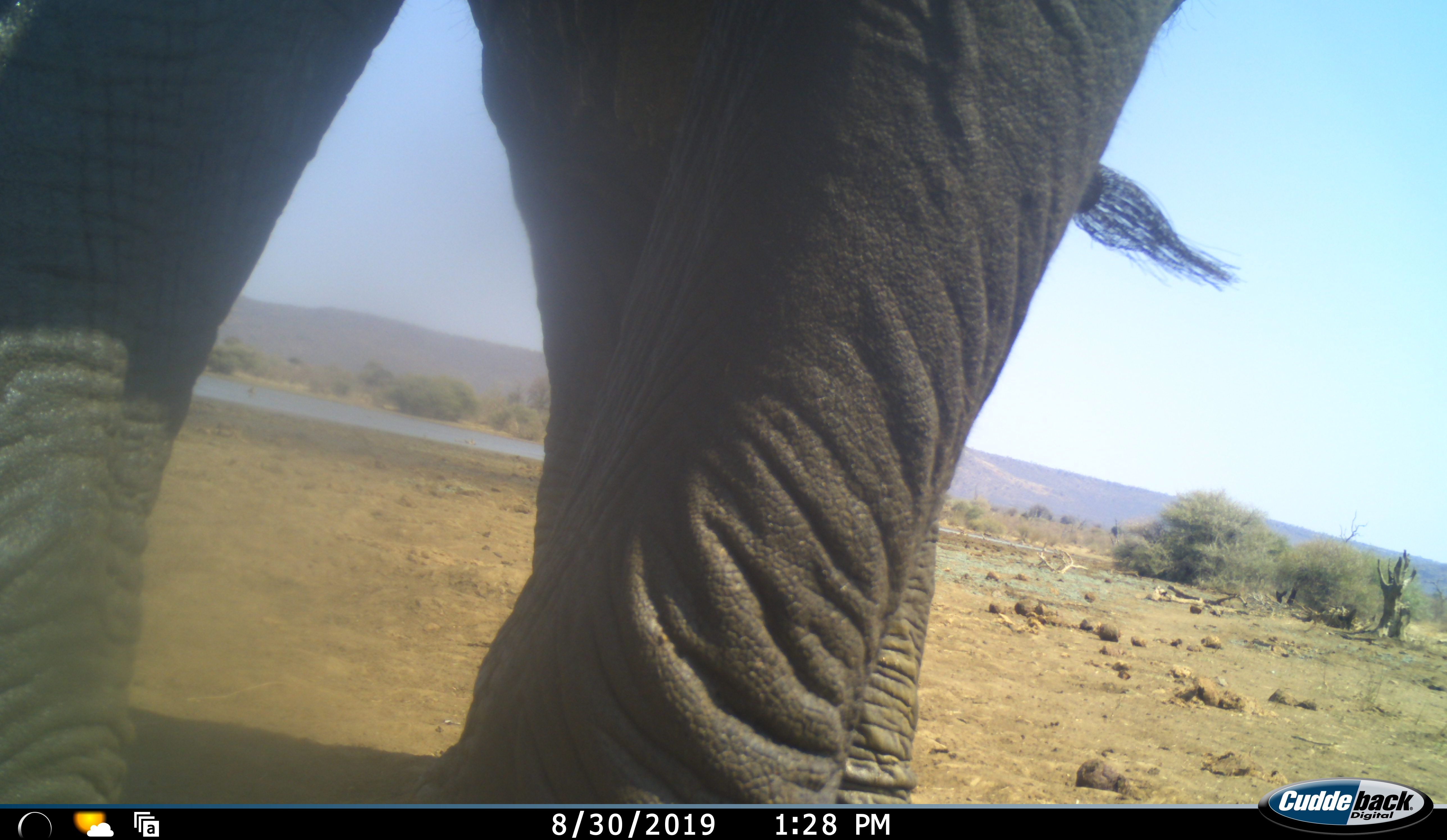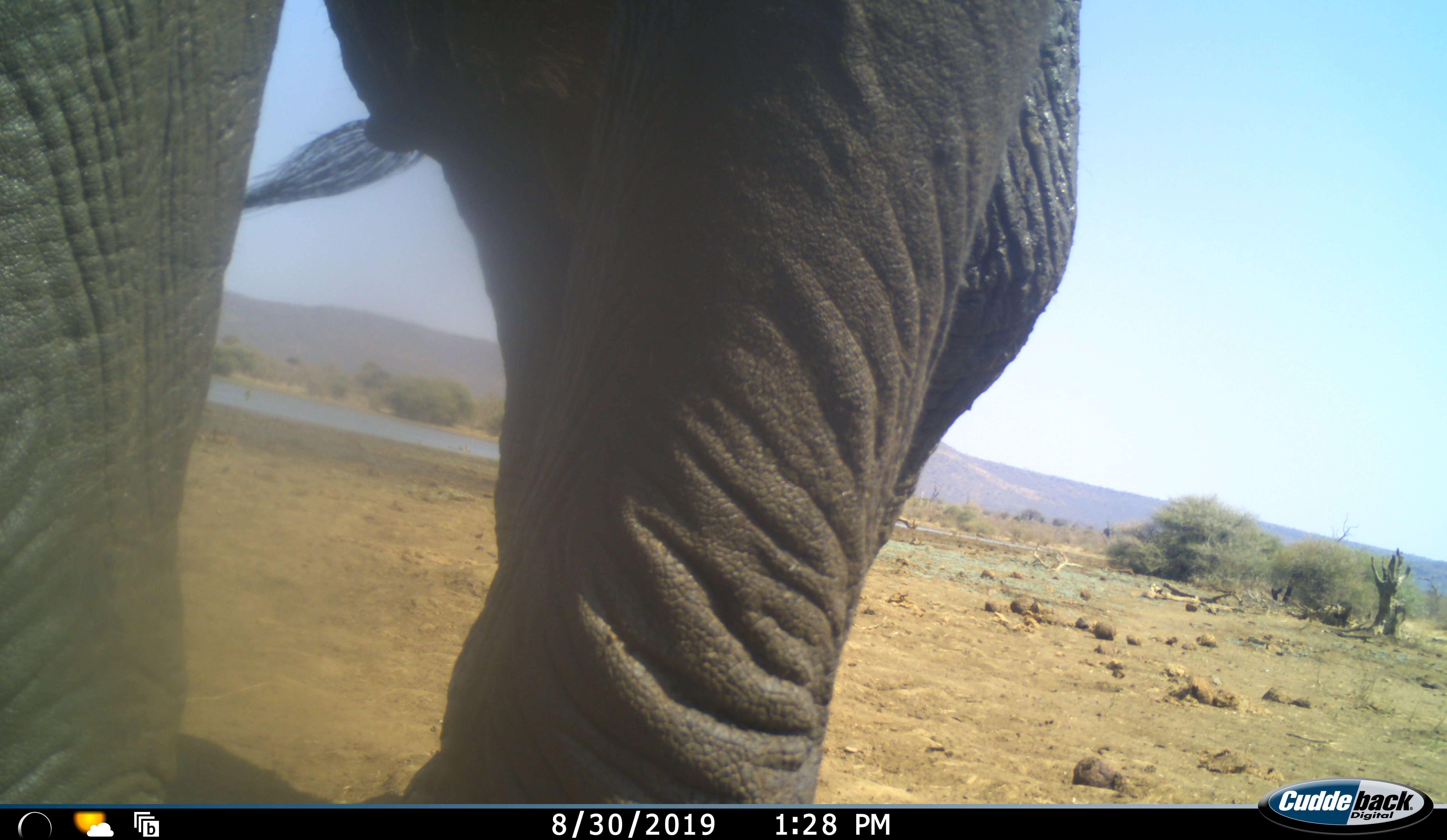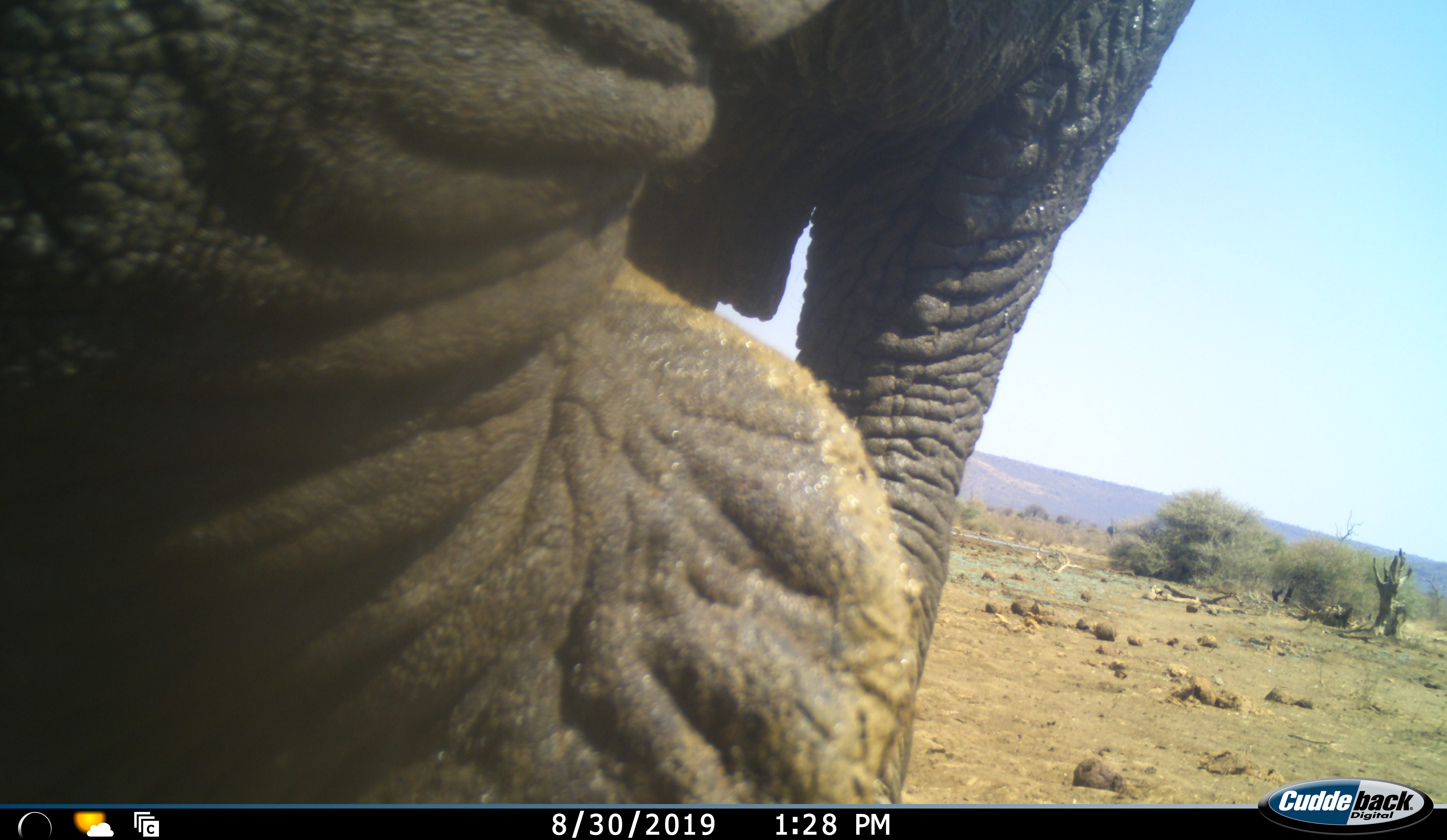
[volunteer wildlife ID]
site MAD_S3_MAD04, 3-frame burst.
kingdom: Animalia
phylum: Chordata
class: Mammalia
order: Proboscidea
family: Elephantidae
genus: Loxodonta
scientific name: Loxodonta africana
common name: african bush elephant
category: elephant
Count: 1.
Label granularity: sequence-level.